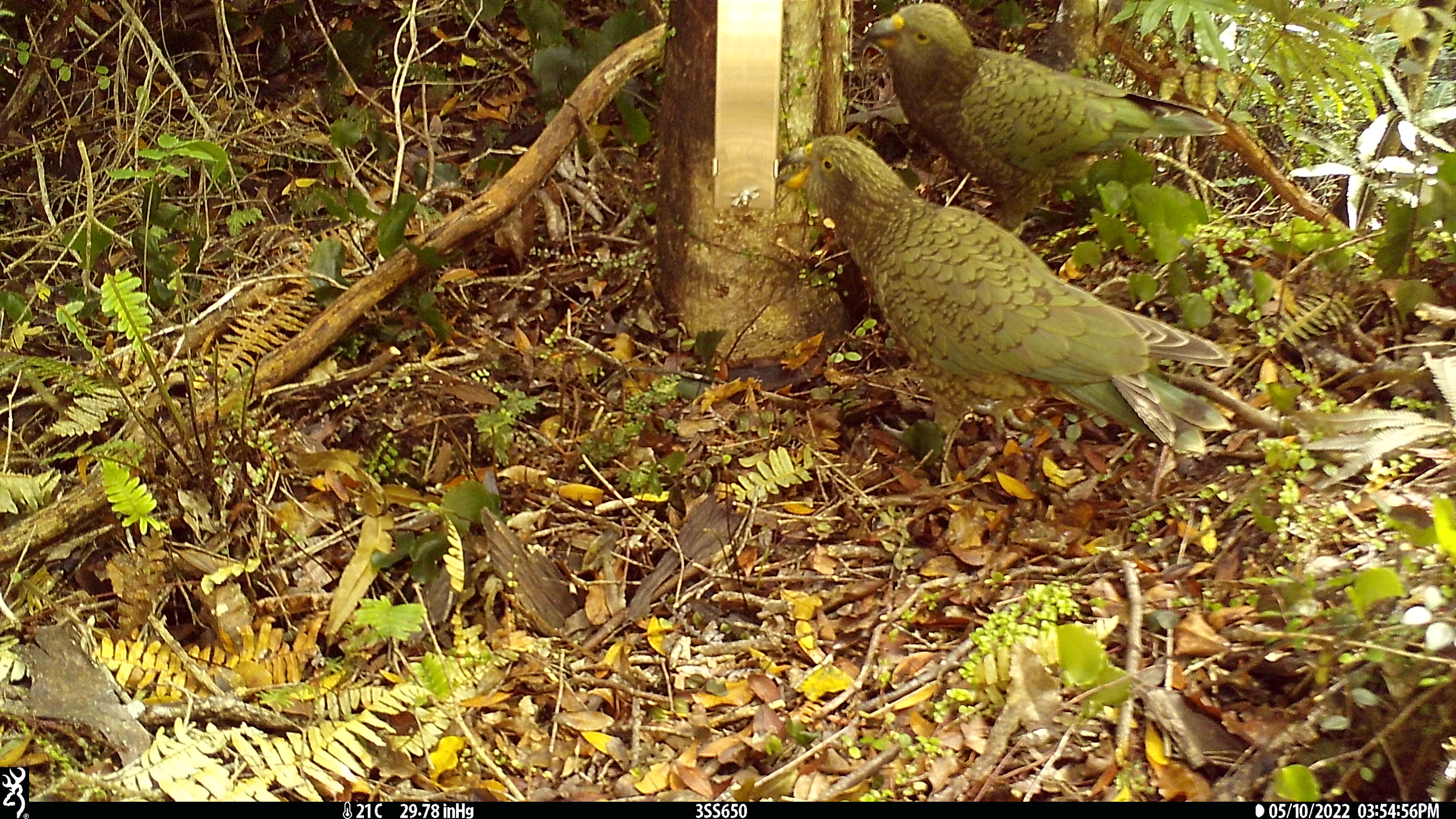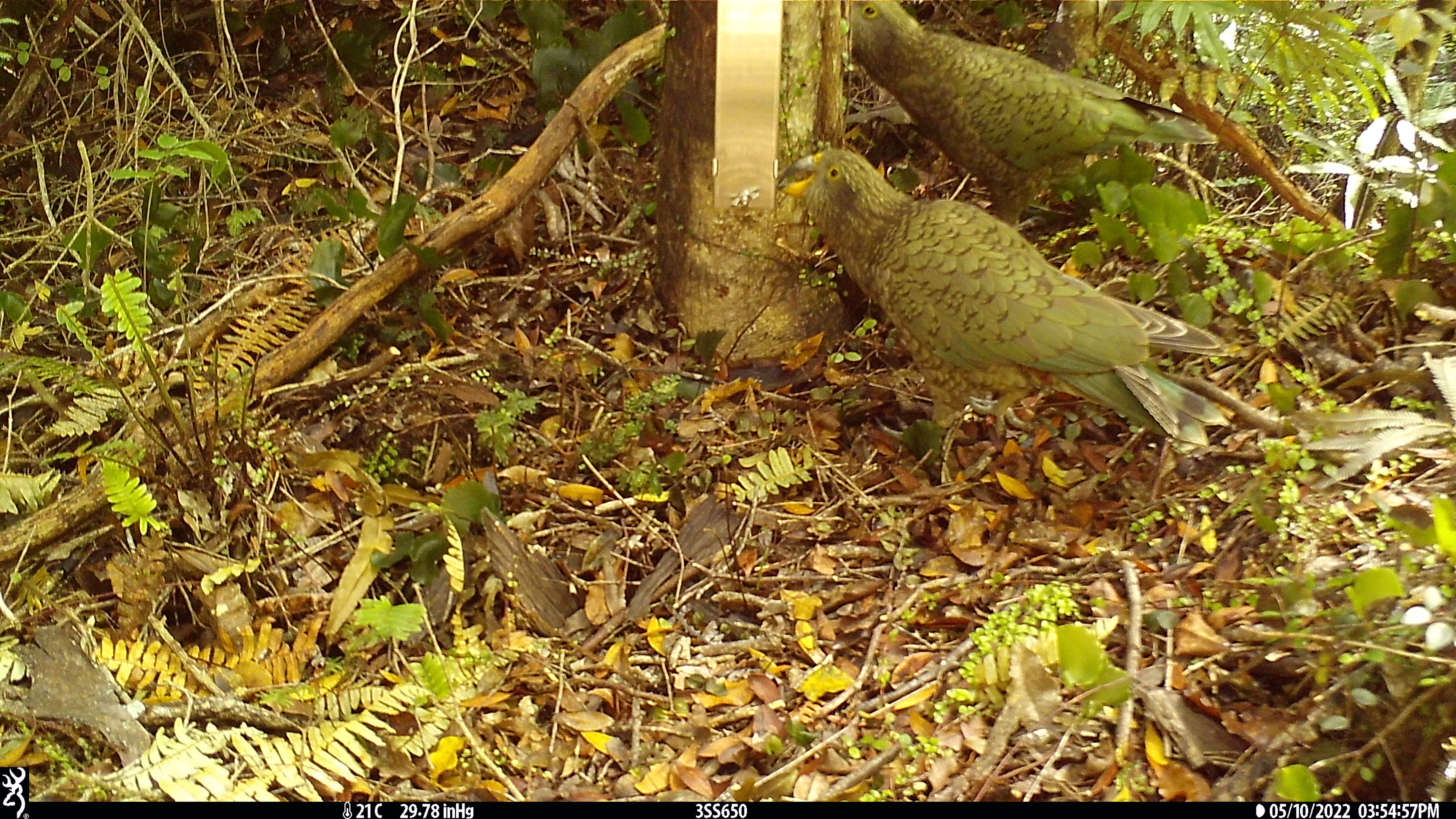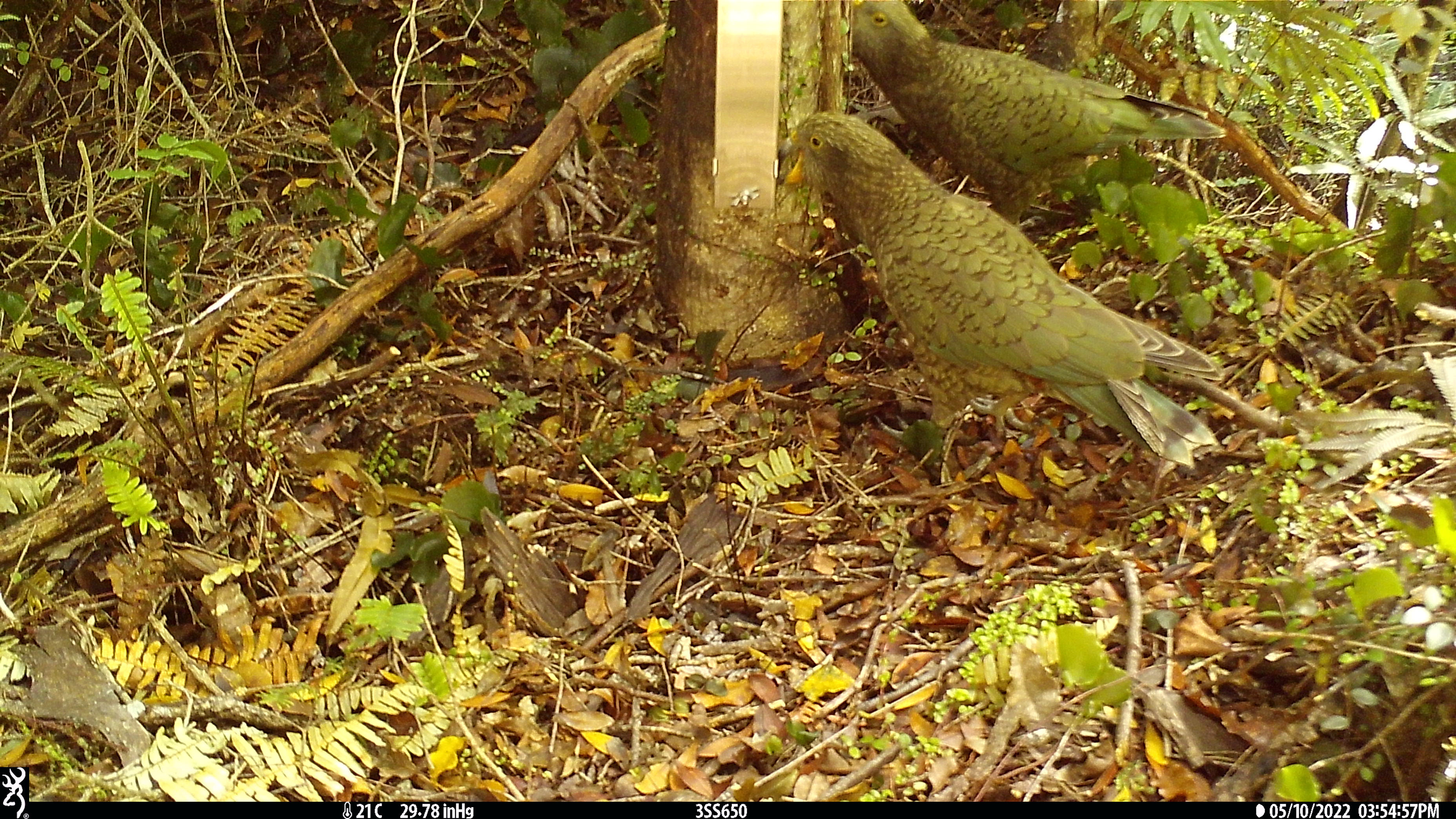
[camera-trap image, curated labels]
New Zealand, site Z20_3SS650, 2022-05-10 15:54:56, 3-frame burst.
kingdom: Animalia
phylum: Chordata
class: Aves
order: Psittaciformes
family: Strigopidae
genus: Nestor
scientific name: Nestor notabilis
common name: kea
Kea (Nestor notabilis).